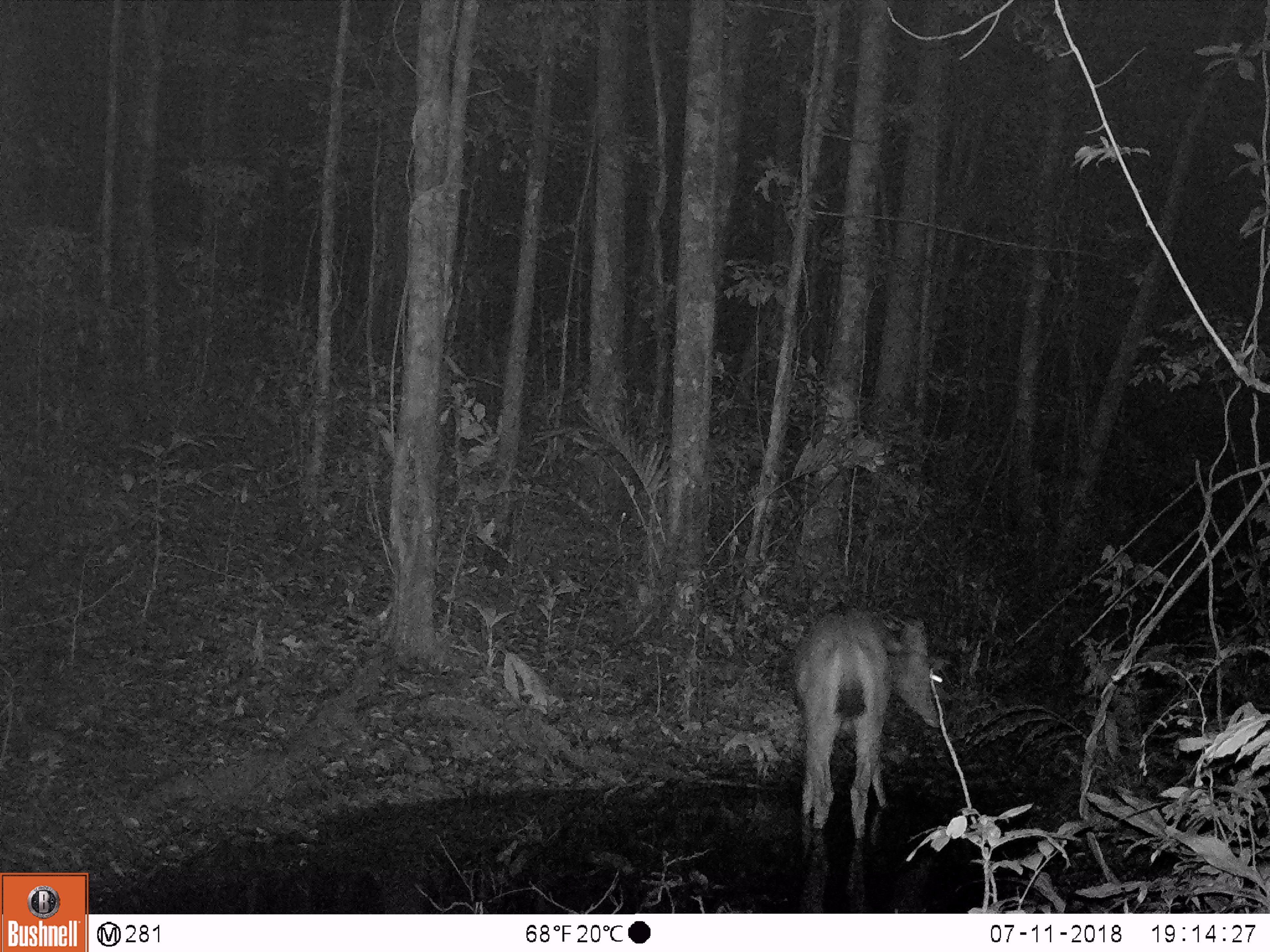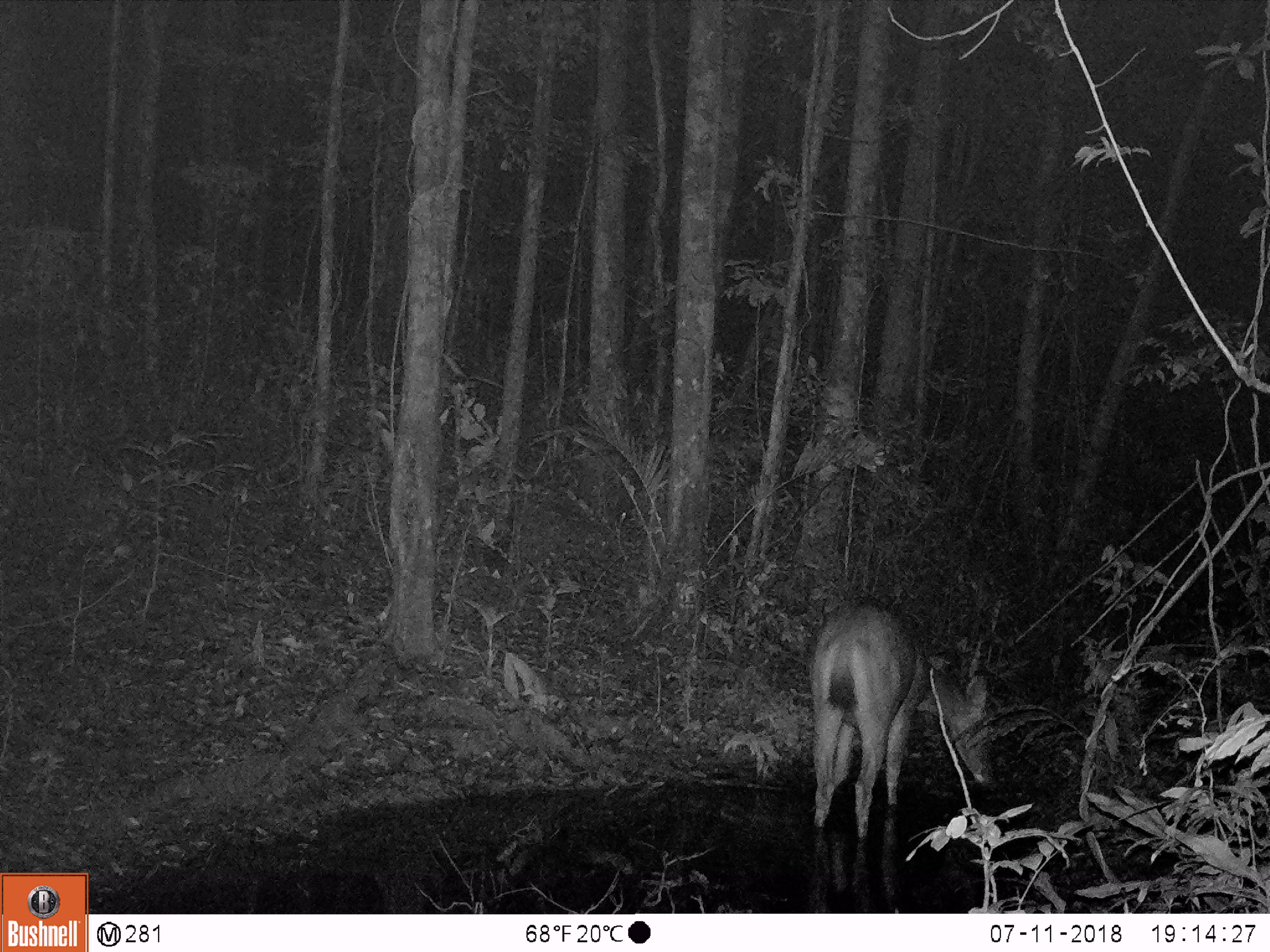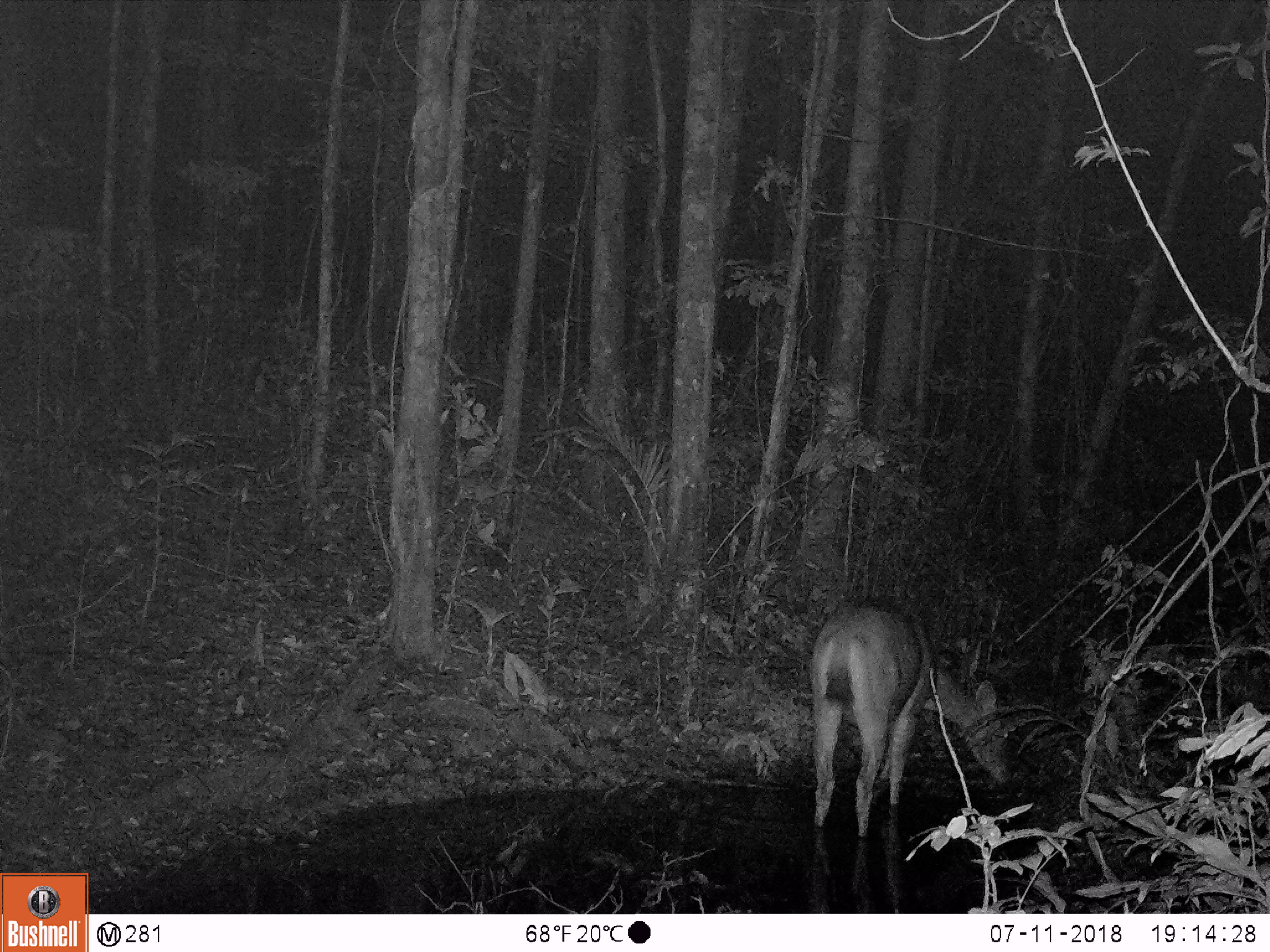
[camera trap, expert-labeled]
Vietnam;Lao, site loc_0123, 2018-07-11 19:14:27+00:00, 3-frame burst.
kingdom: Animalia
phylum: Chordata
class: Mammalia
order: Artiodactyla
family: Cervidae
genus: Rusa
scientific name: Rusa unicolor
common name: sambar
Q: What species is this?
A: Sambar (Rusa unicolor).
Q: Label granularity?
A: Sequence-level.